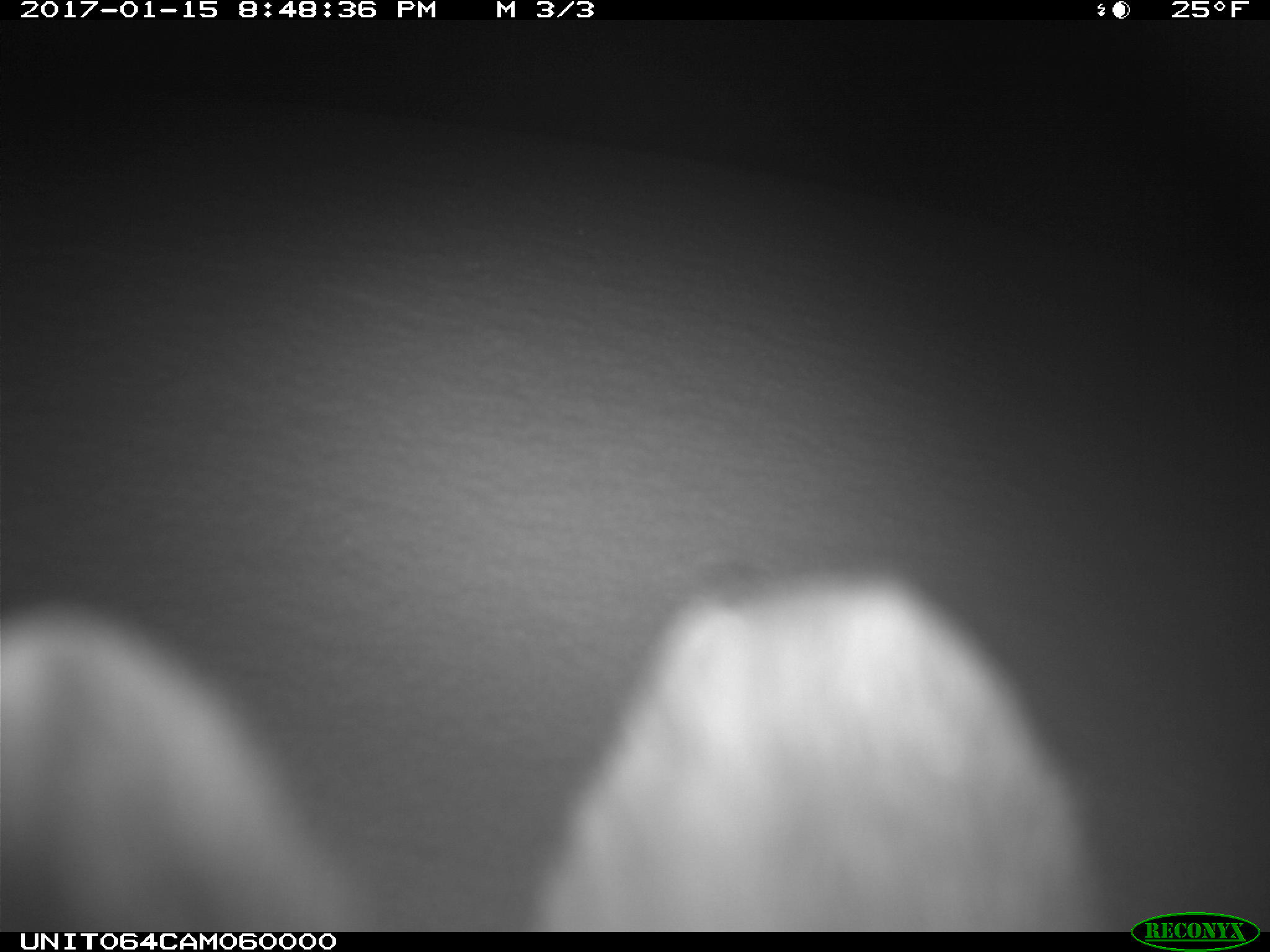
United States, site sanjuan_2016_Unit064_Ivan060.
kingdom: Animalia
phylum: Chordata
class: Mammalia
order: Lagomorpha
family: Leporidae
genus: Lepus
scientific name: Lepus americanus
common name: snowshoe hare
Lepus americanus (snowshoe hare).